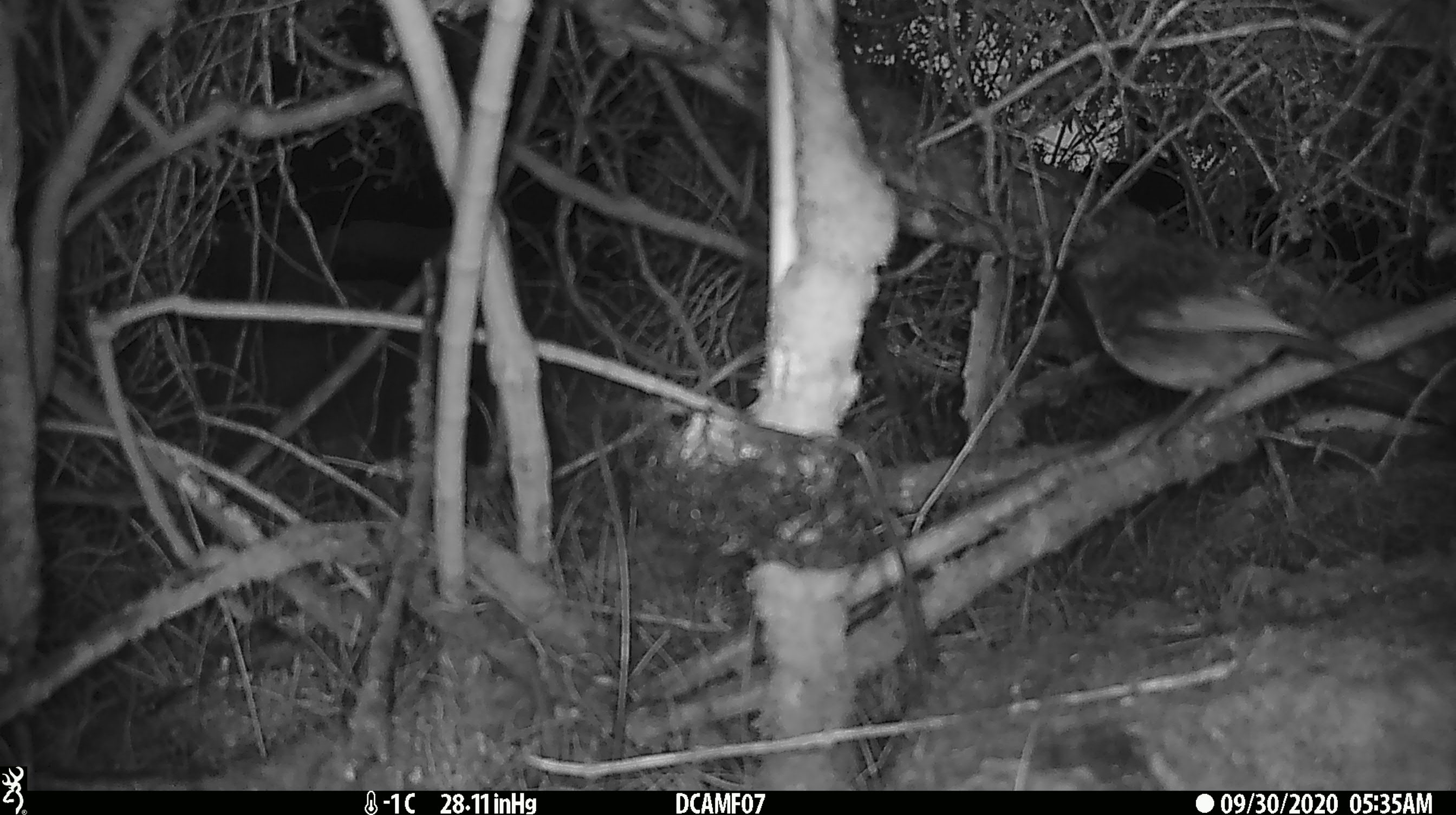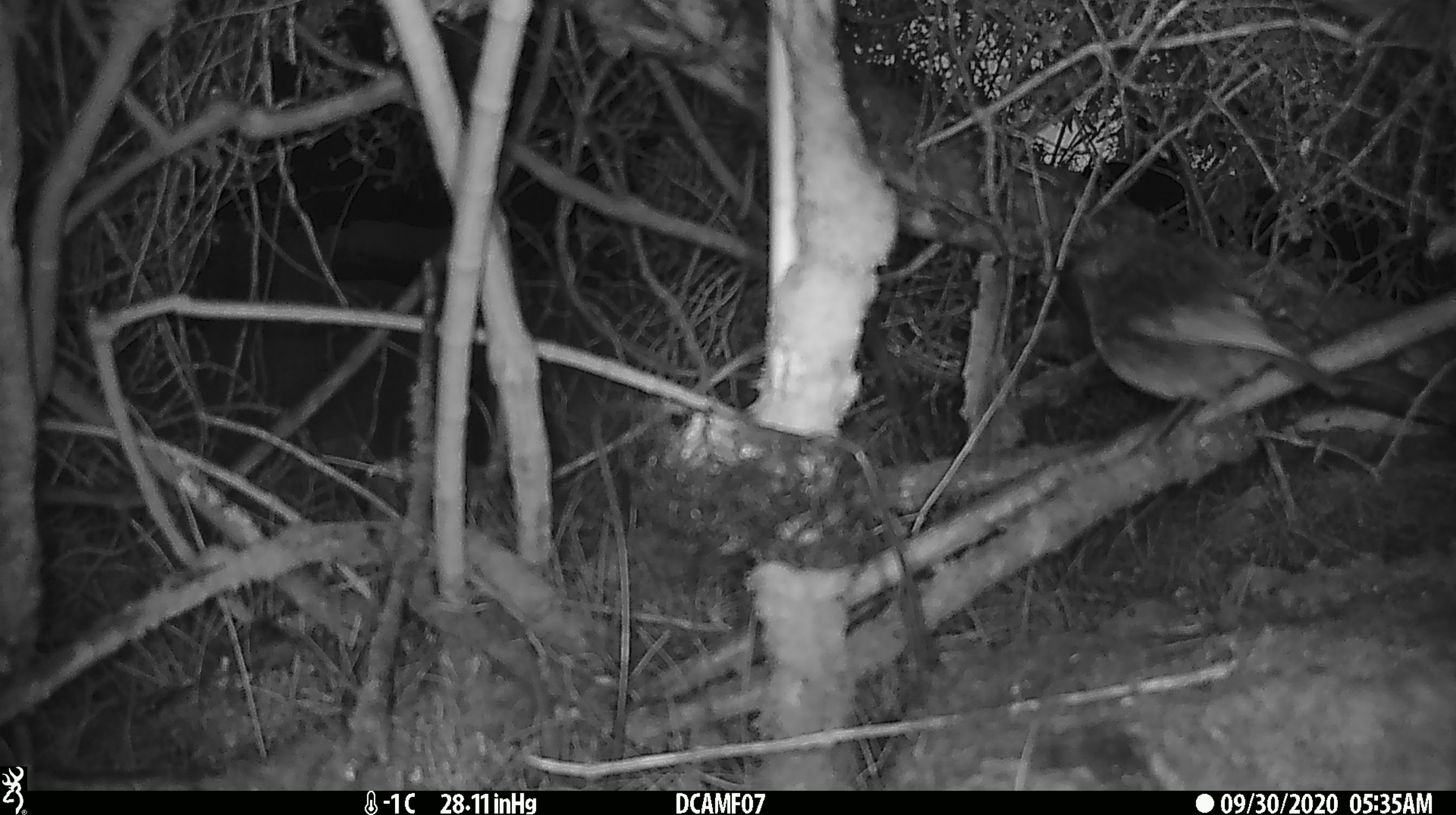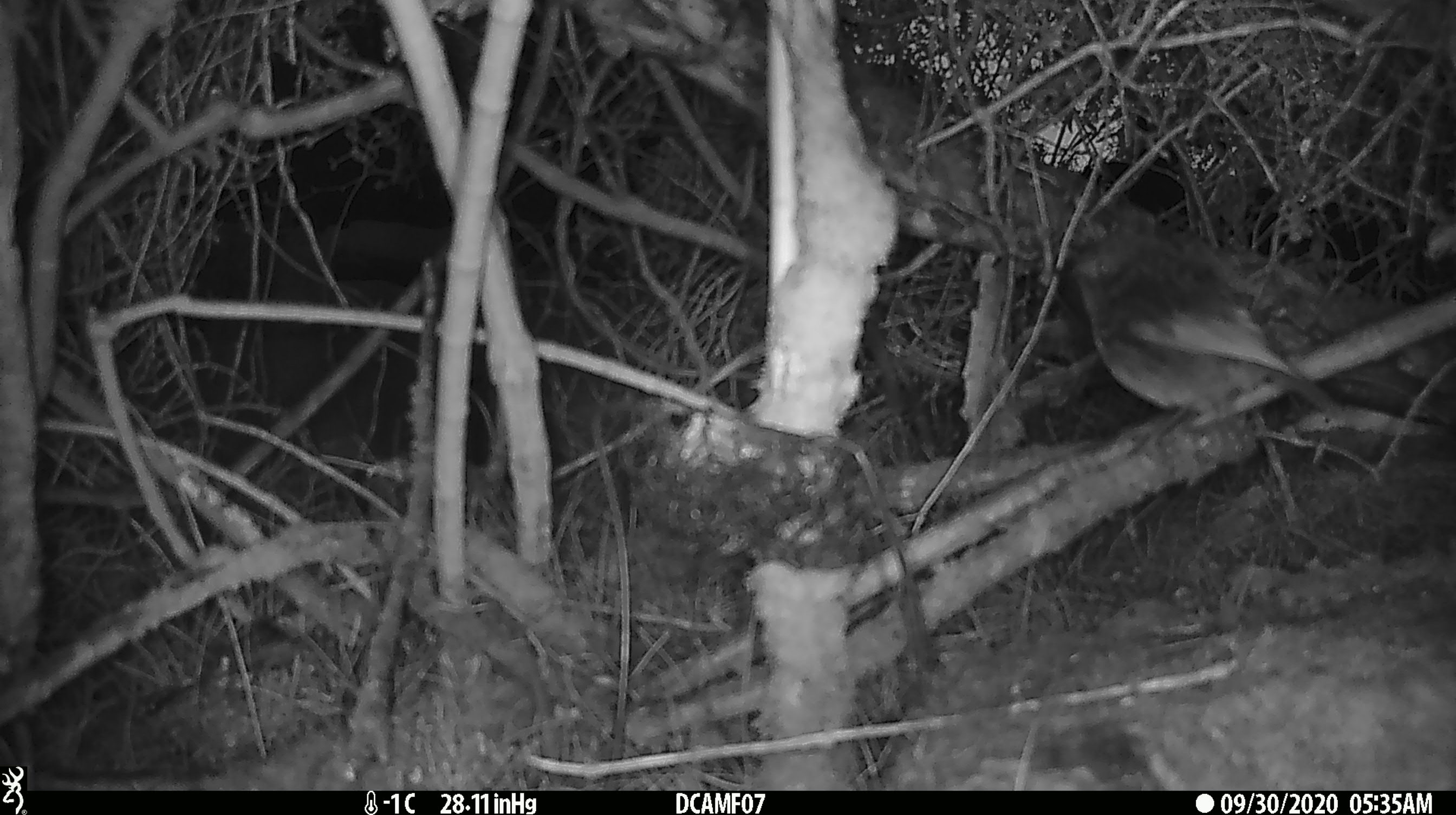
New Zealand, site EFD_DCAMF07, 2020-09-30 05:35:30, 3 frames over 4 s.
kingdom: Animalia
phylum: Chordata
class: Aves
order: Passeriformes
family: Petroicidae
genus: Petroica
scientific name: Petroica australis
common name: new zealand robin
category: robin